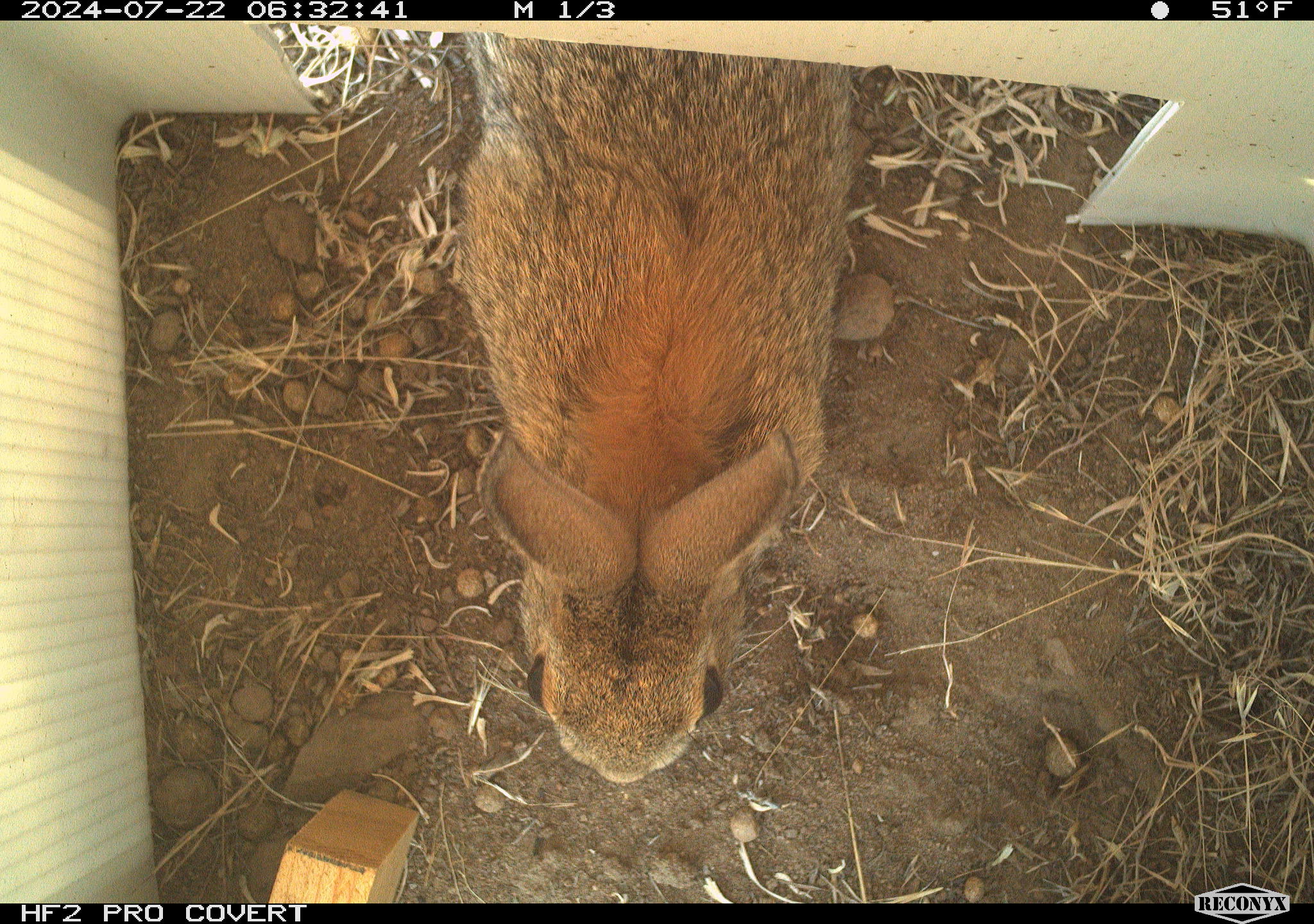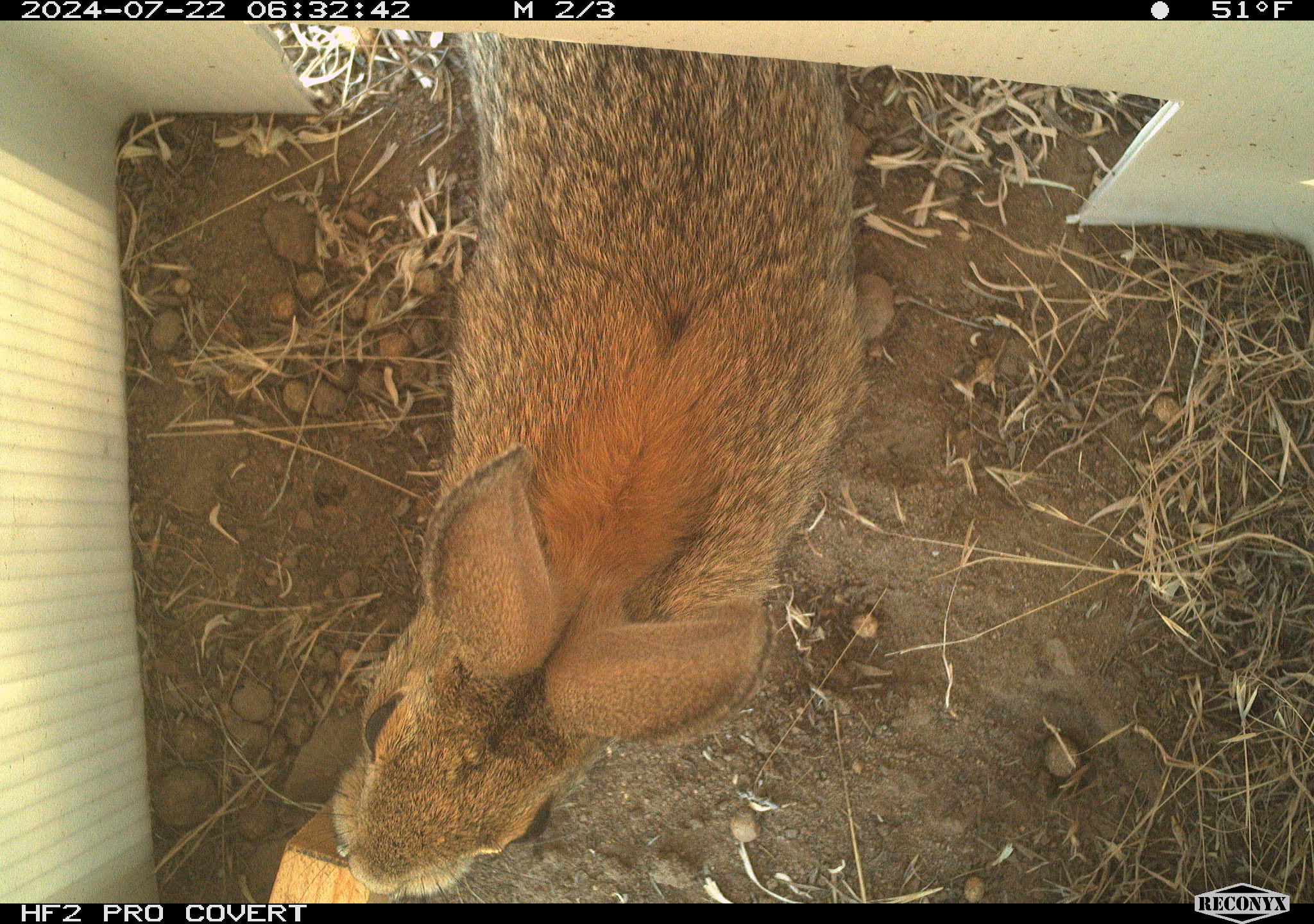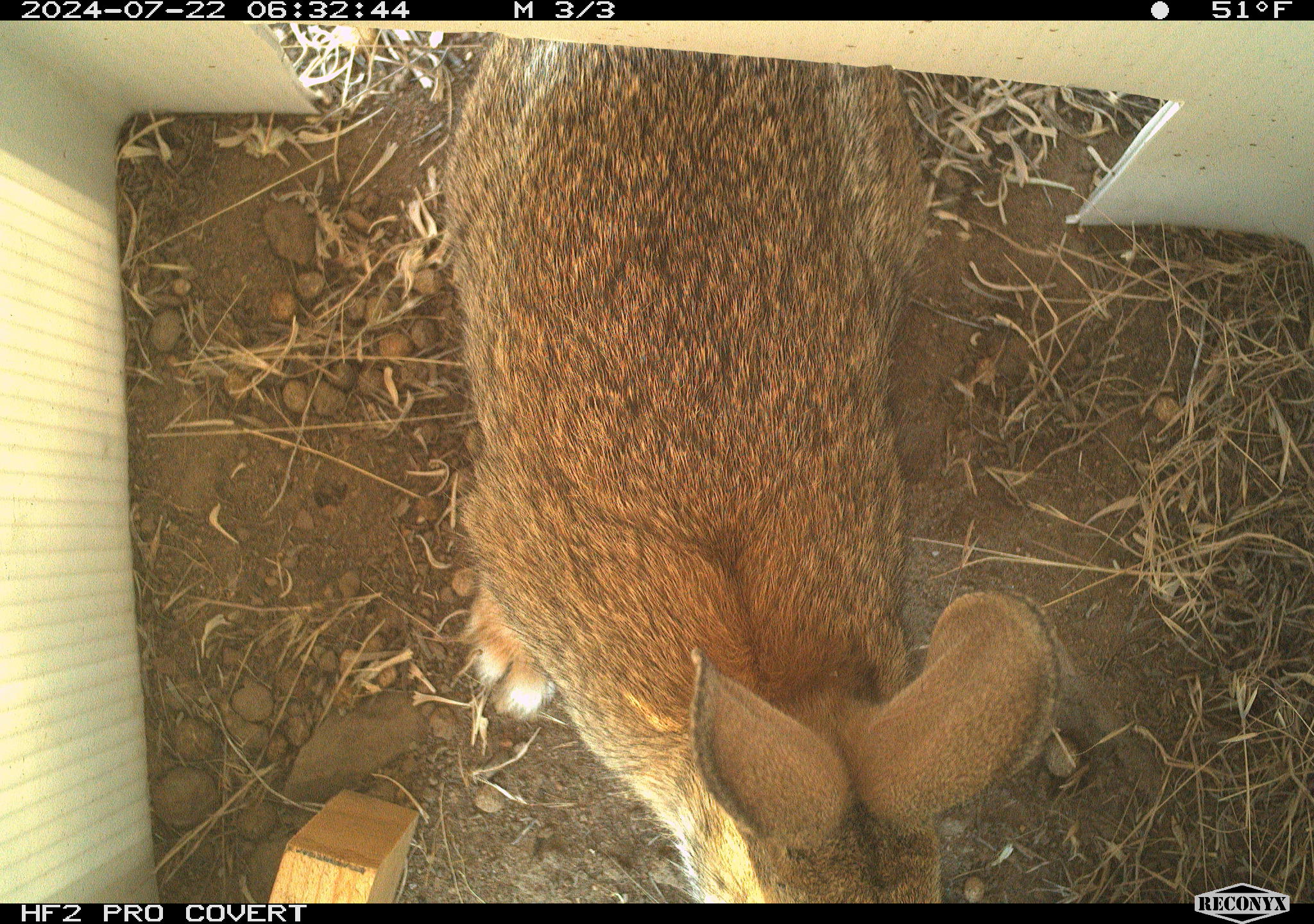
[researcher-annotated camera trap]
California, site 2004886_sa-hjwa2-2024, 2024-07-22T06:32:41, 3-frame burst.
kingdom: Animalia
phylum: Chordata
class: Mammalia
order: Lagomorpha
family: Leporidae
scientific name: Leporidae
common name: rabbit or hare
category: rabbit and hare family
Rabbit and hare family (rabbit or hare) (Leporidae).